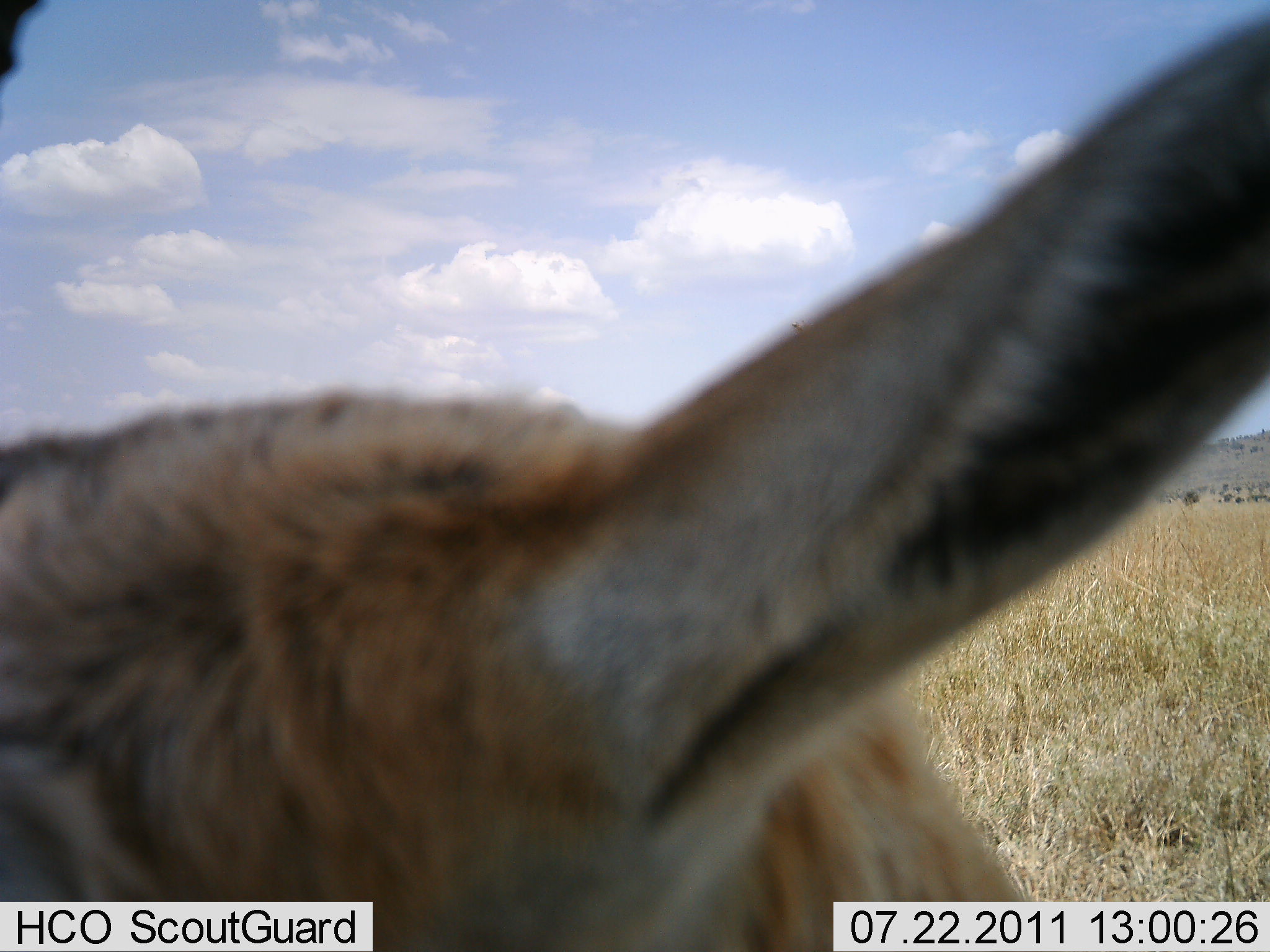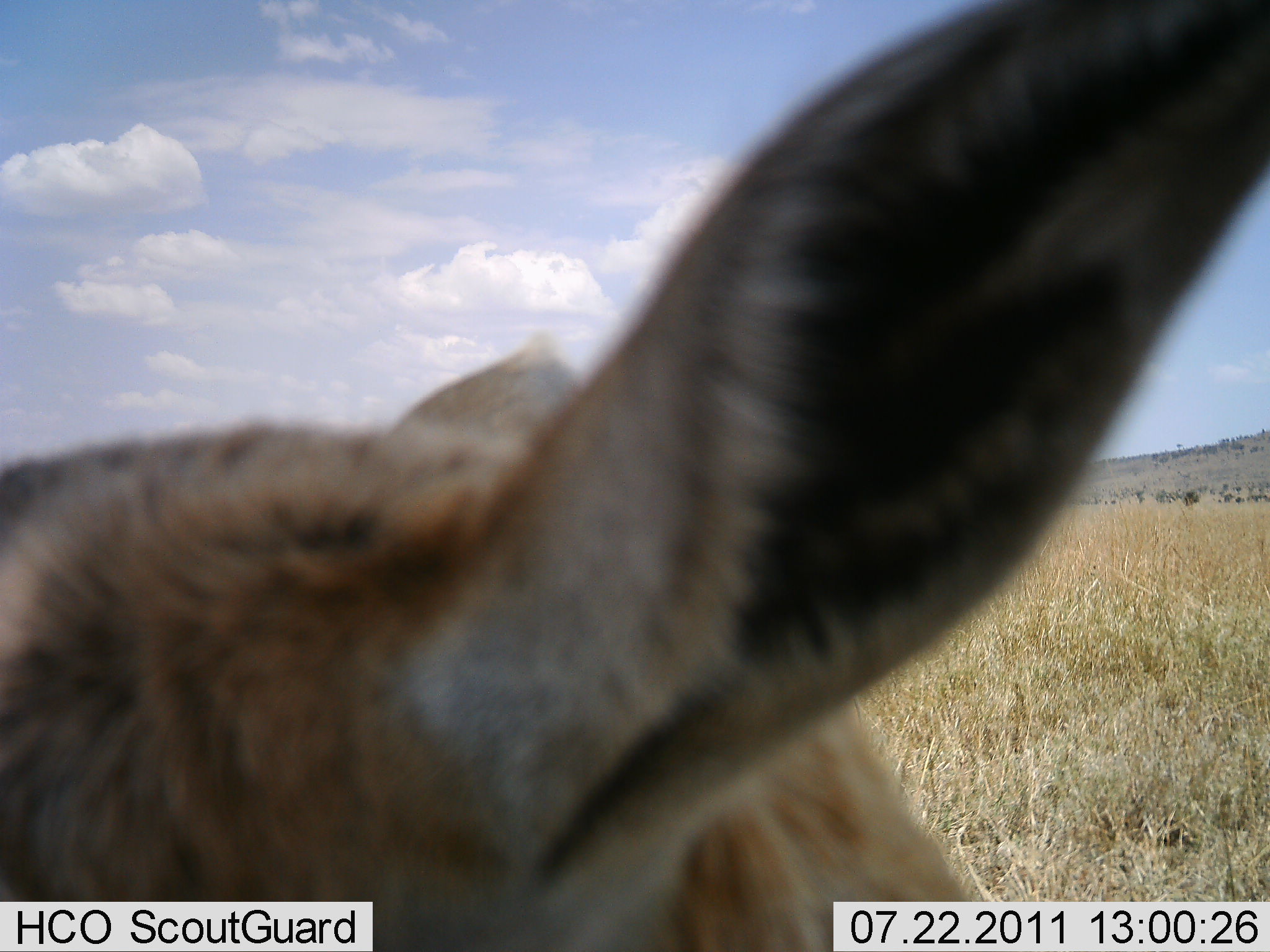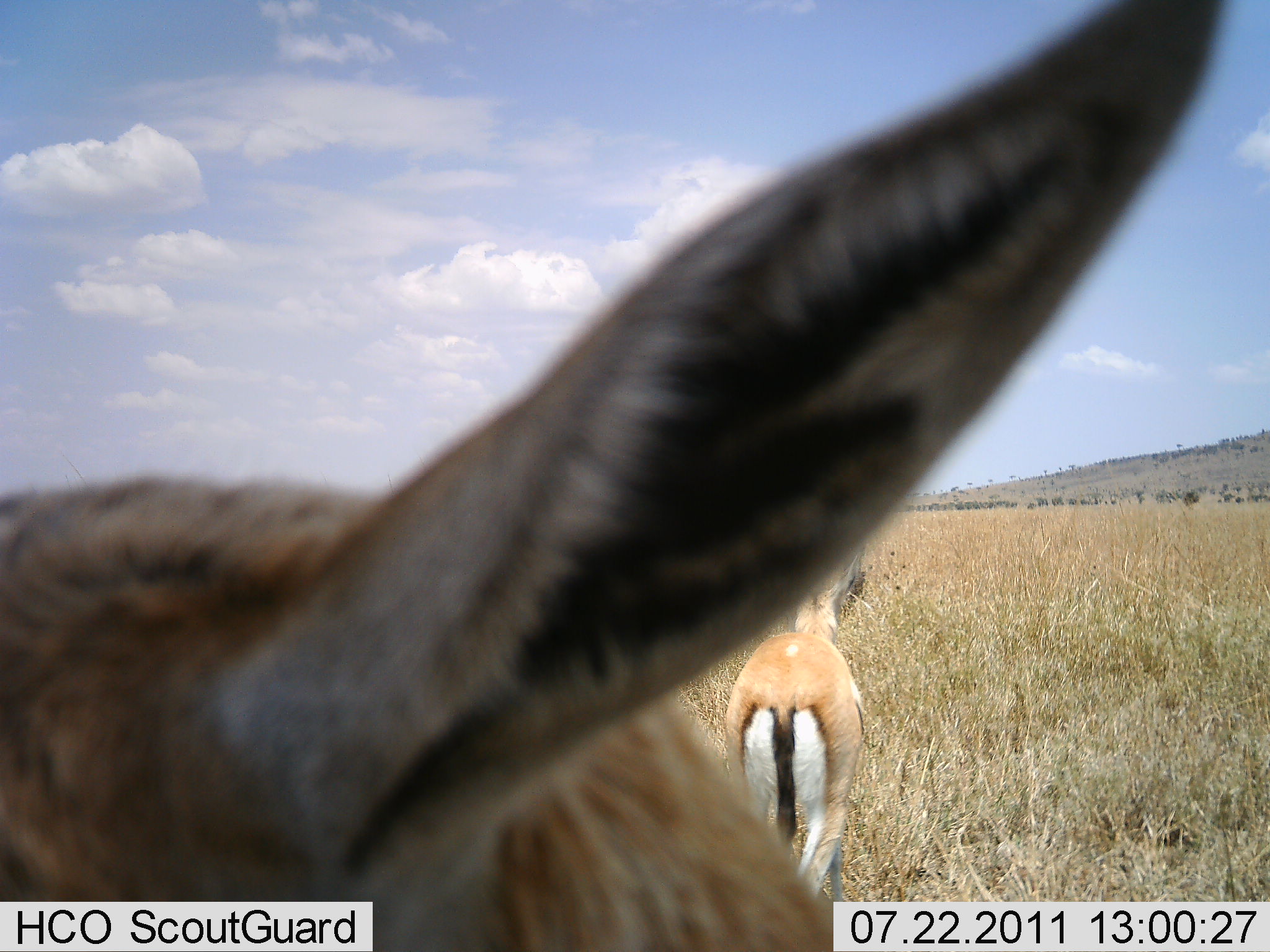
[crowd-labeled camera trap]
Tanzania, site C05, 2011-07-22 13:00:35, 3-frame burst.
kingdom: Animalia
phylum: Chordata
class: Mammalia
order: Artiodactyla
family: Bovidae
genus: Eudorcas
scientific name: Eudorcas thomsonii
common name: thomson's gazelle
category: gazellethomsons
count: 2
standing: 91%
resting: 0%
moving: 9%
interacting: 0%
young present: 9%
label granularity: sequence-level